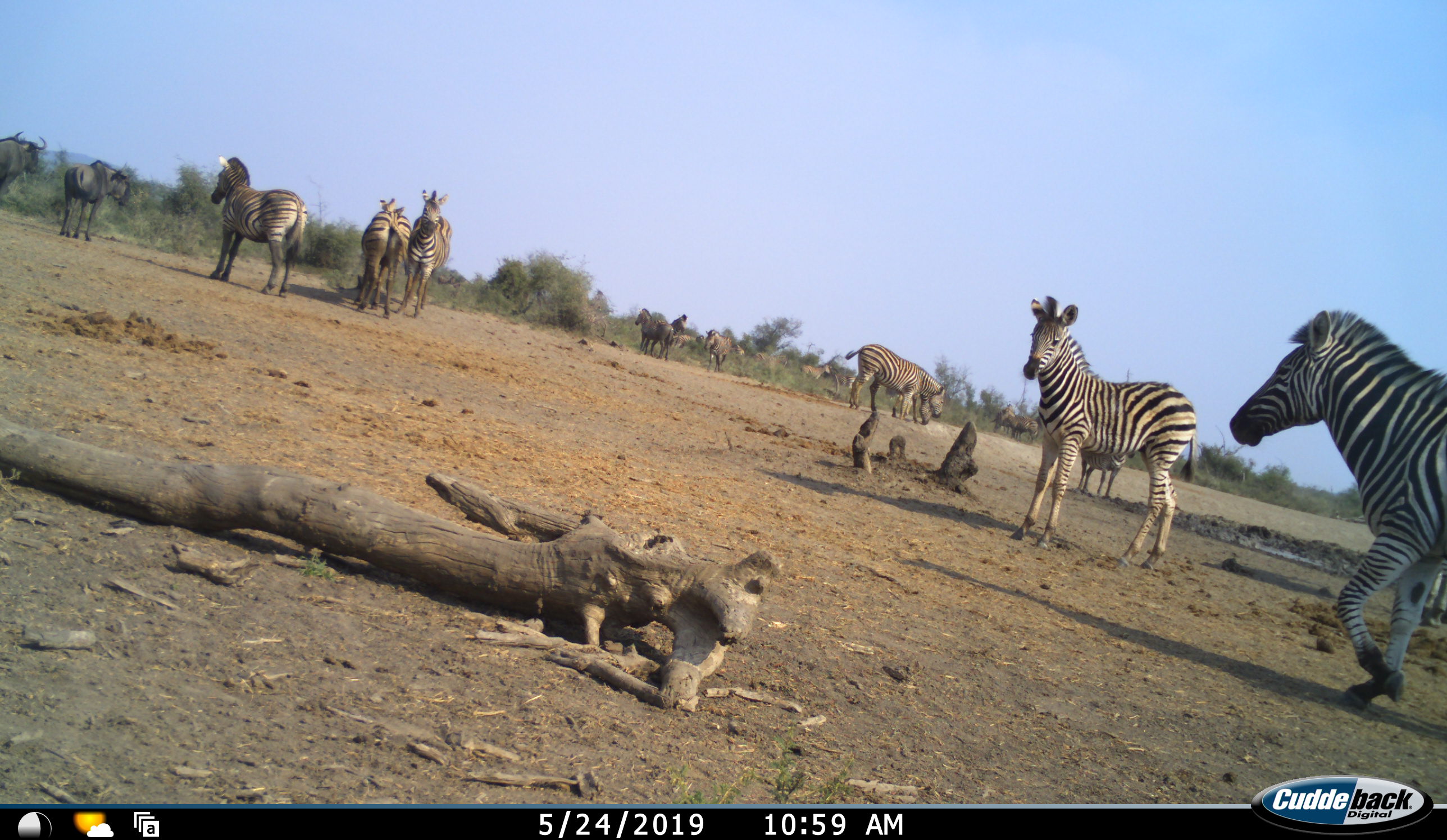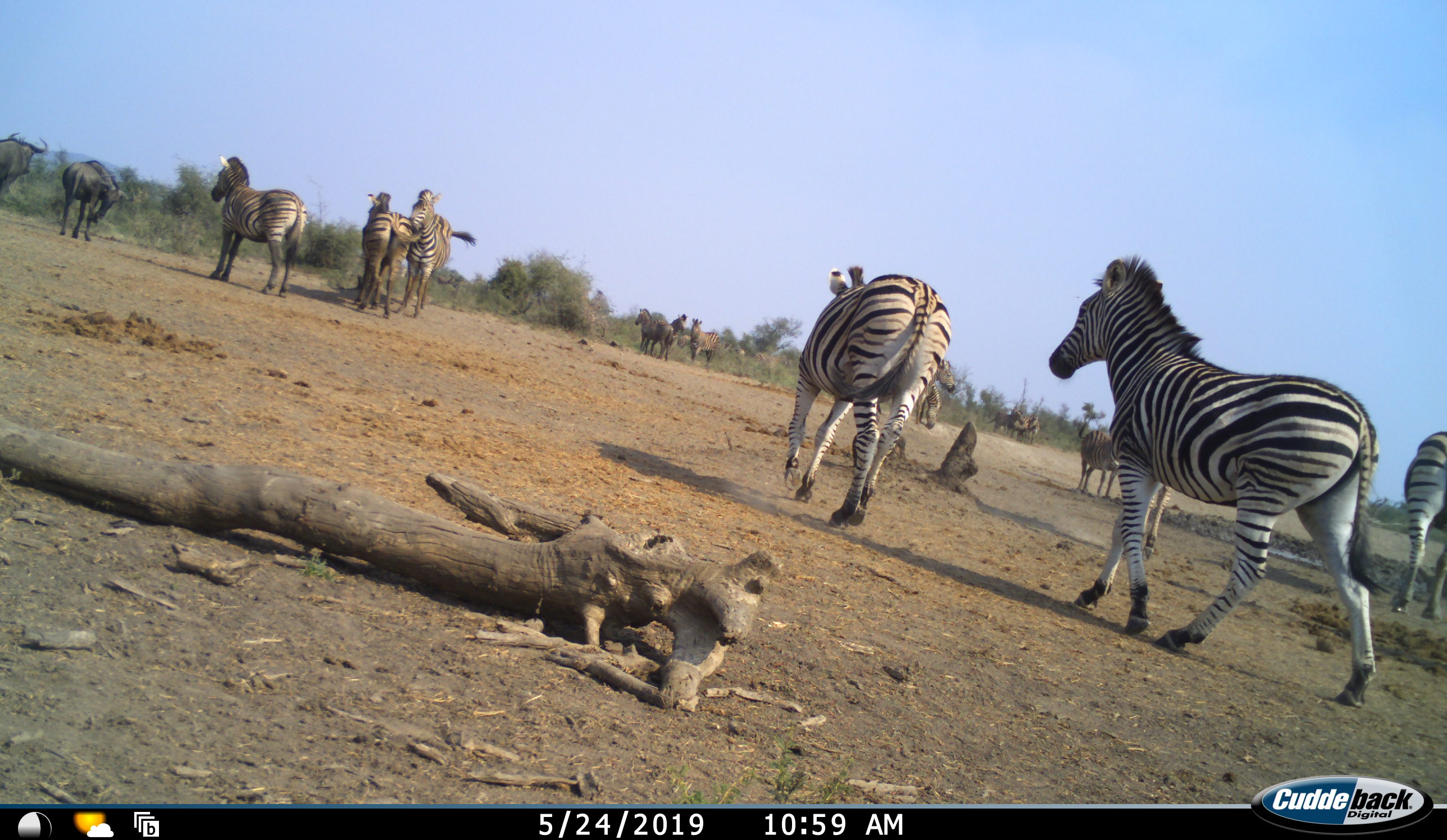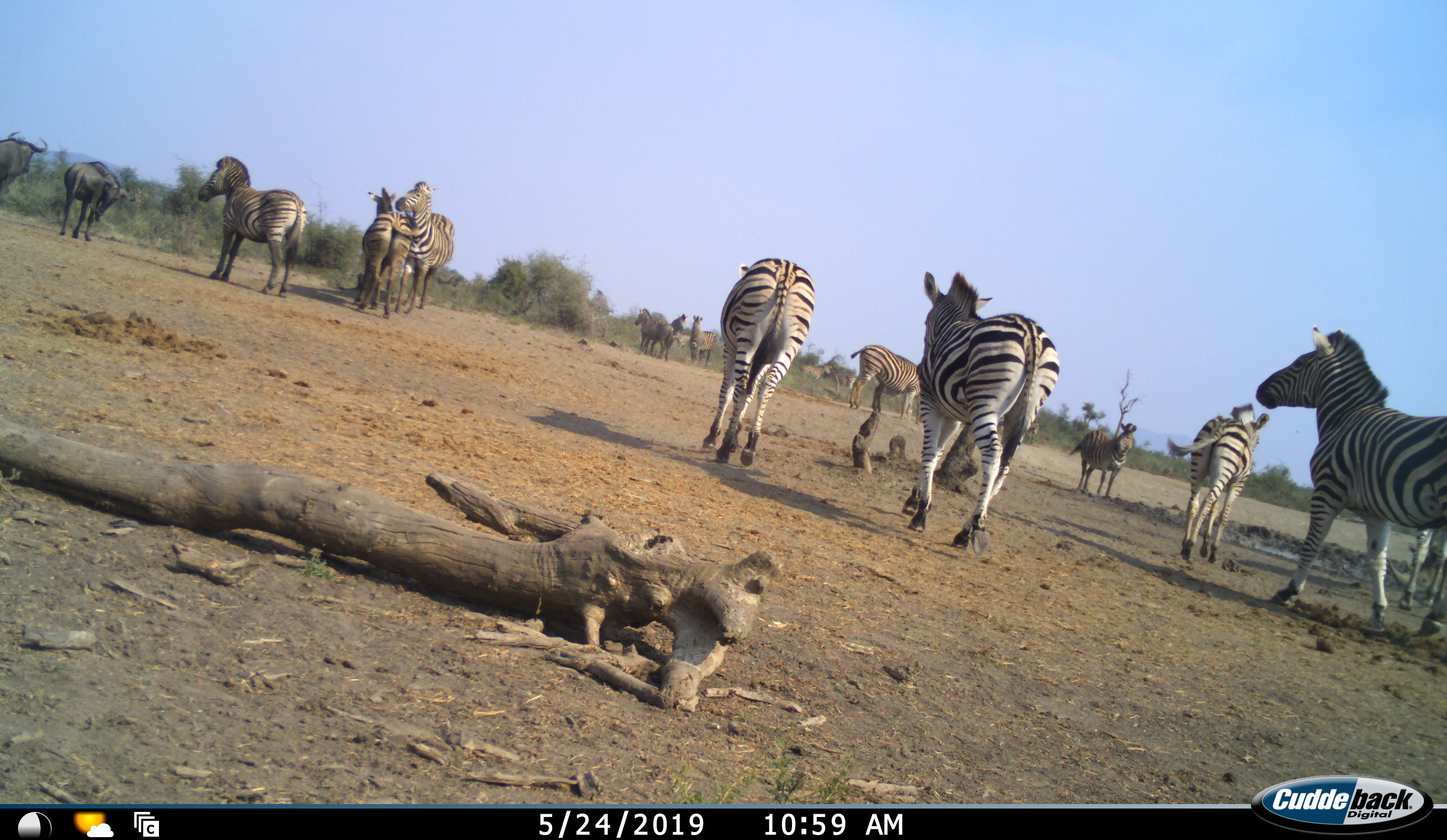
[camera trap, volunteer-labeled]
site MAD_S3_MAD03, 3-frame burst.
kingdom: Animalia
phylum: Chordata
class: Mammalia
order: Artiodactyla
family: Bovidae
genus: Connochaetes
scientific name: Connochaetes taurinus taurinus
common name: blue wildebeest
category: wildebeestblue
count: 2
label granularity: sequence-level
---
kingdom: Animalia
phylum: Chordata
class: Mammalia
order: Perissodactyla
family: Equidae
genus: Equus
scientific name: Equus quagga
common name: plains zebra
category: zebraplains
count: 11-50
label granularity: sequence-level